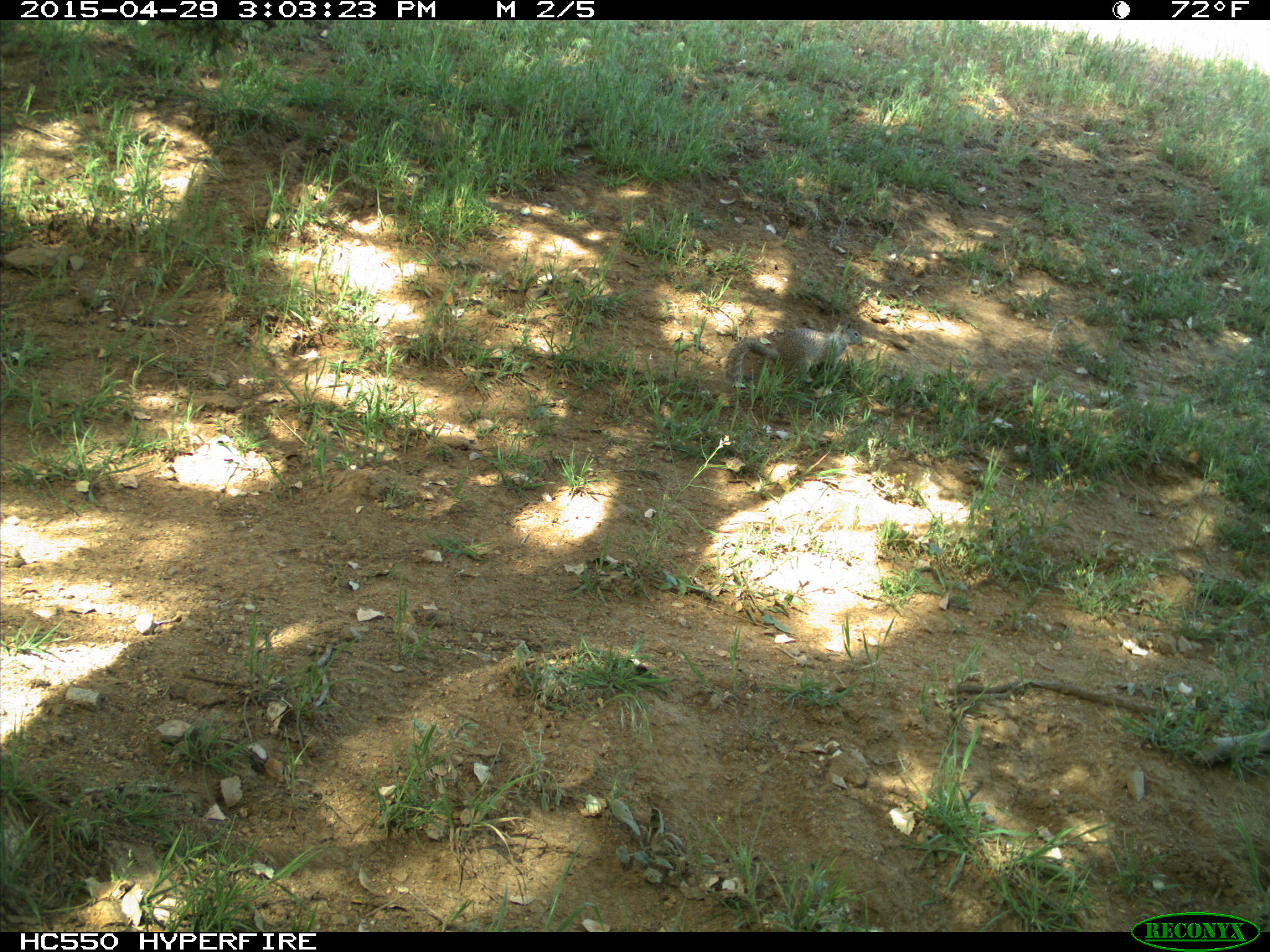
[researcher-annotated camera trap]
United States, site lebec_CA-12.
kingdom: Animalia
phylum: Chordata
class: Mammalia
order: Rodentia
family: Sciuridae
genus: Otospermophilus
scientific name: Otospermophilus beecheyi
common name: california ground squirrel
Otospermophilus beecheyi (california ground squirrel).